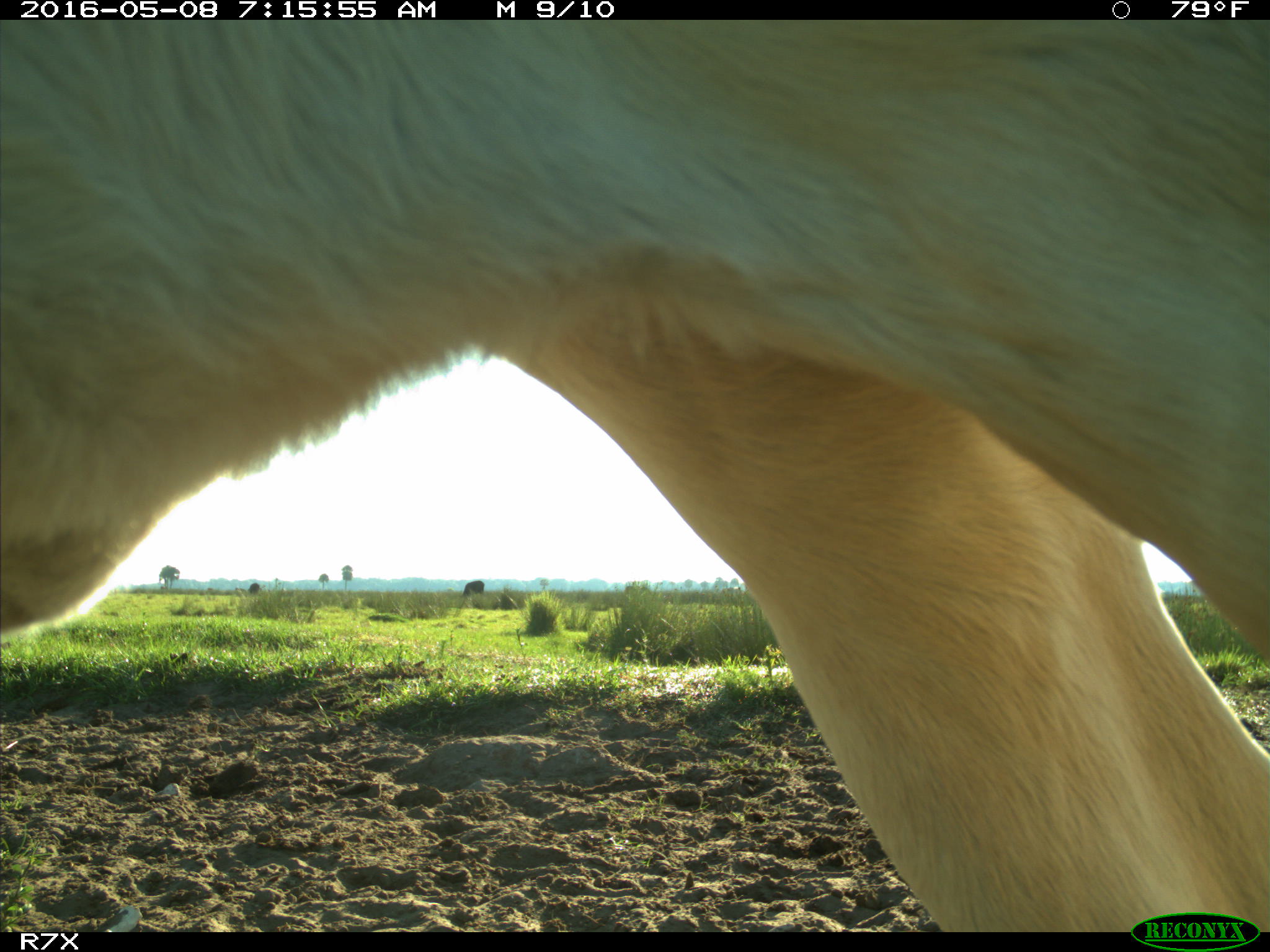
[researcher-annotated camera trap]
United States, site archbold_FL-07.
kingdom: Animalia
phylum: Chordata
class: Mammalia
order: Artiodactyla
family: Bovidae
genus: Bos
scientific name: Bos taurus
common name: domestic cow